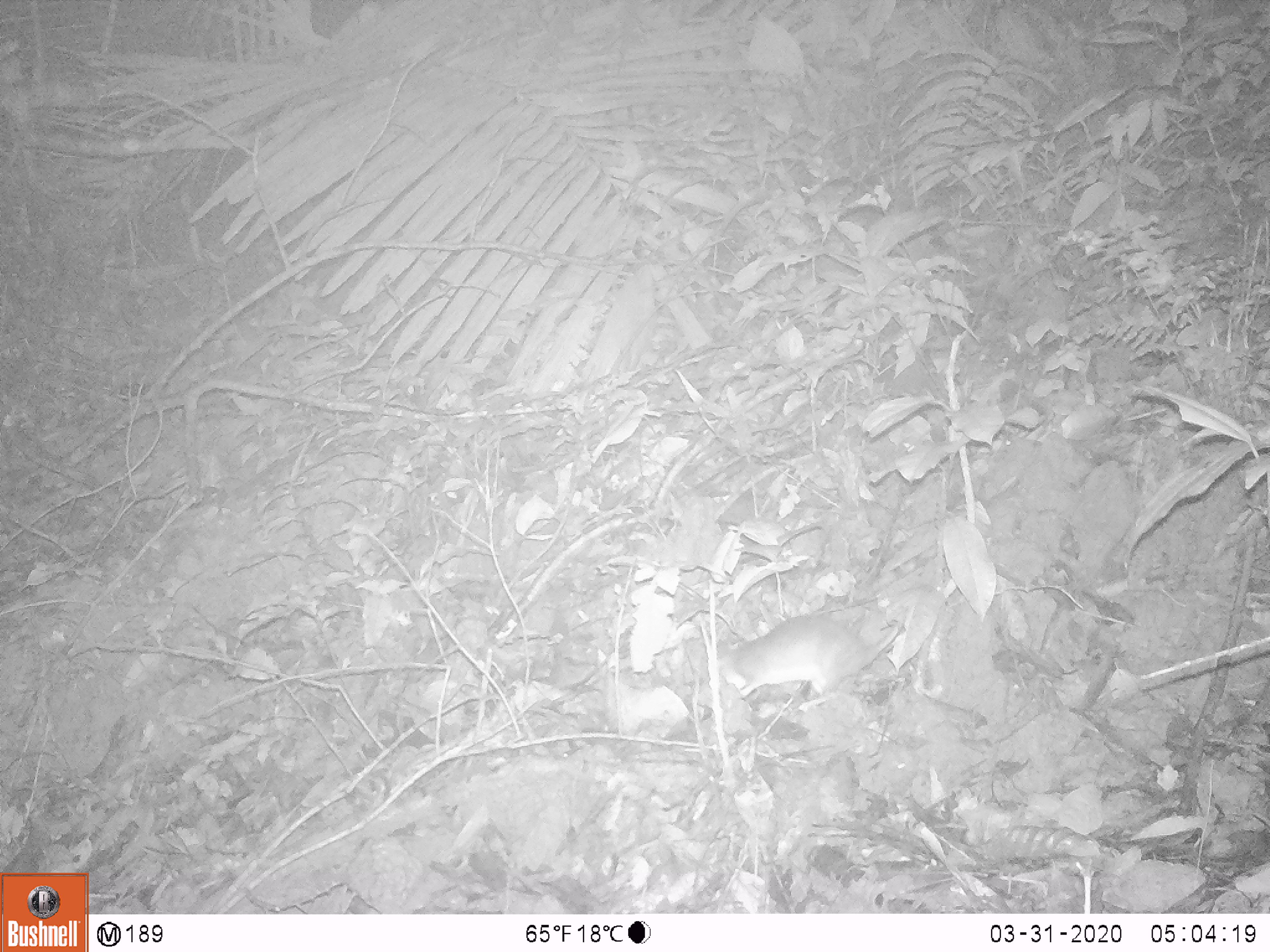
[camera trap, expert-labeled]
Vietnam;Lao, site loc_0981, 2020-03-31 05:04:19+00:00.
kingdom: Animalia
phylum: Chordata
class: Mammalia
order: Rodentia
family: Muridae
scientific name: Muridae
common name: old-world mice and rats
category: unidentified murid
Unidentified murid (old-world mice and rats) (Muridae). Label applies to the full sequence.